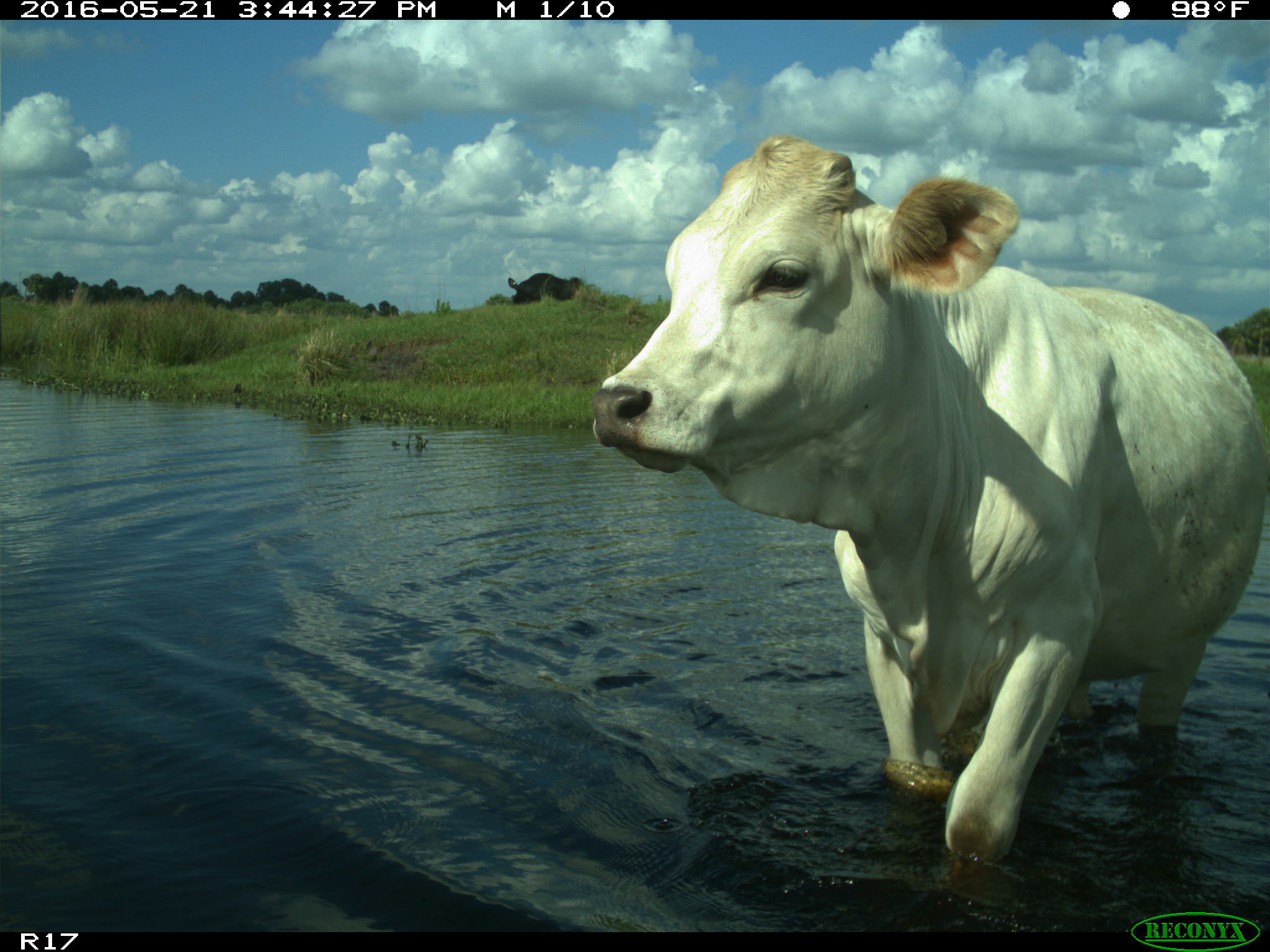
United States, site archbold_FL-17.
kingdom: Animalia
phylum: Chordata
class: Mammalia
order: Artiodactyla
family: Bovidae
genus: Bos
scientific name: Bos taurus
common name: domestic cow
Bos taurus (domestic cow).